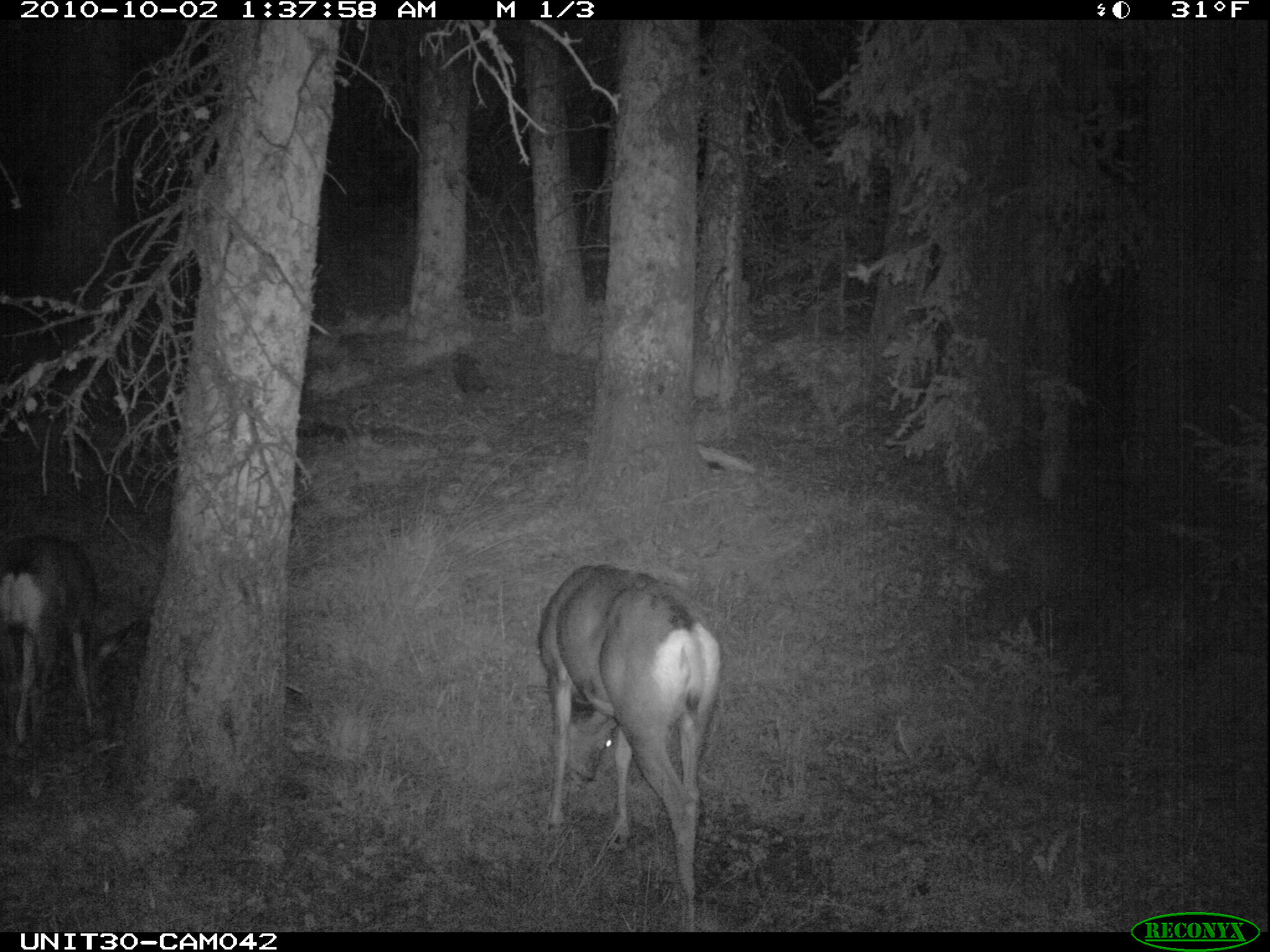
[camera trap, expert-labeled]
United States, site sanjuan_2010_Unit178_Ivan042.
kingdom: Animalia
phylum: Chordata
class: Mammalia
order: Artiodactyla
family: Cervidae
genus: Odocoileus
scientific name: Odocoileus hemionus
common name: mule deer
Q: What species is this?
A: Odocoileus hemionus (mule deer).